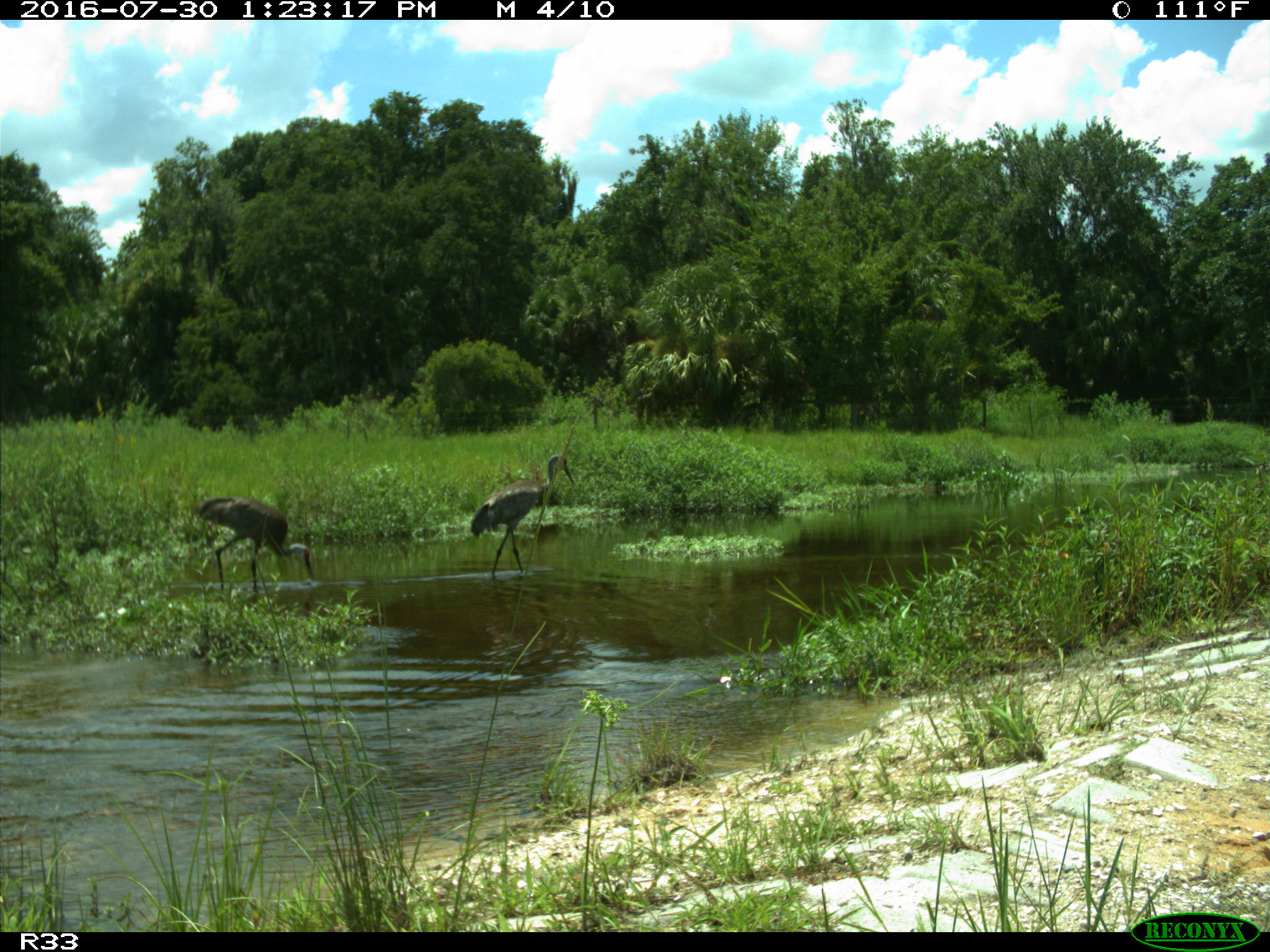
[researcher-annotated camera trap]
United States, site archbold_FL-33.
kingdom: Animalia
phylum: Chordata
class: Aves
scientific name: Aves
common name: birds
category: unidentified bird